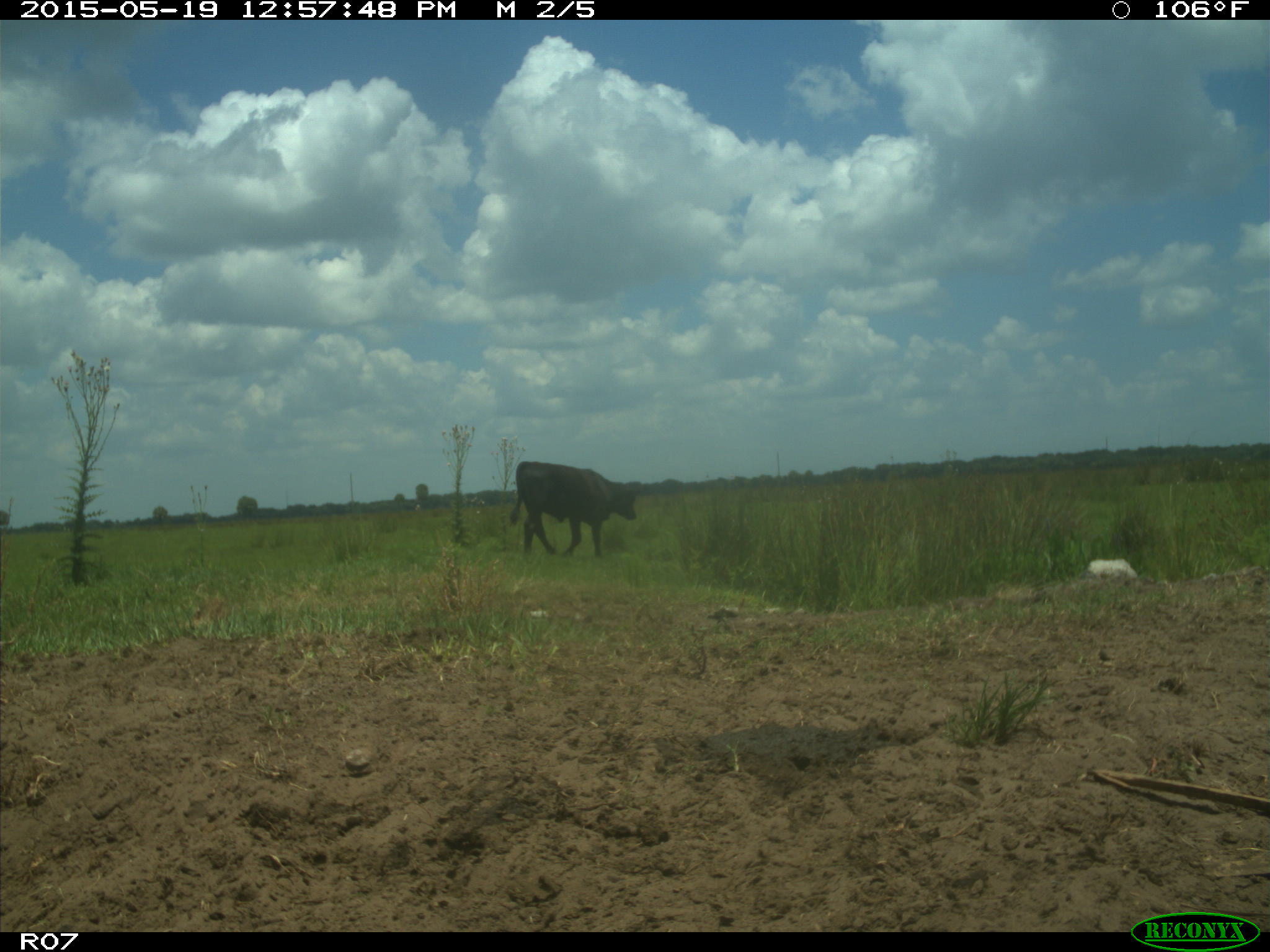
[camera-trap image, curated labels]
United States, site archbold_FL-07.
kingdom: Animalia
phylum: Chordata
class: Mammalia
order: Artiodactyla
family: Bovidae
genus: Bos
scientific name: Bos taurus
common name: domestic cow